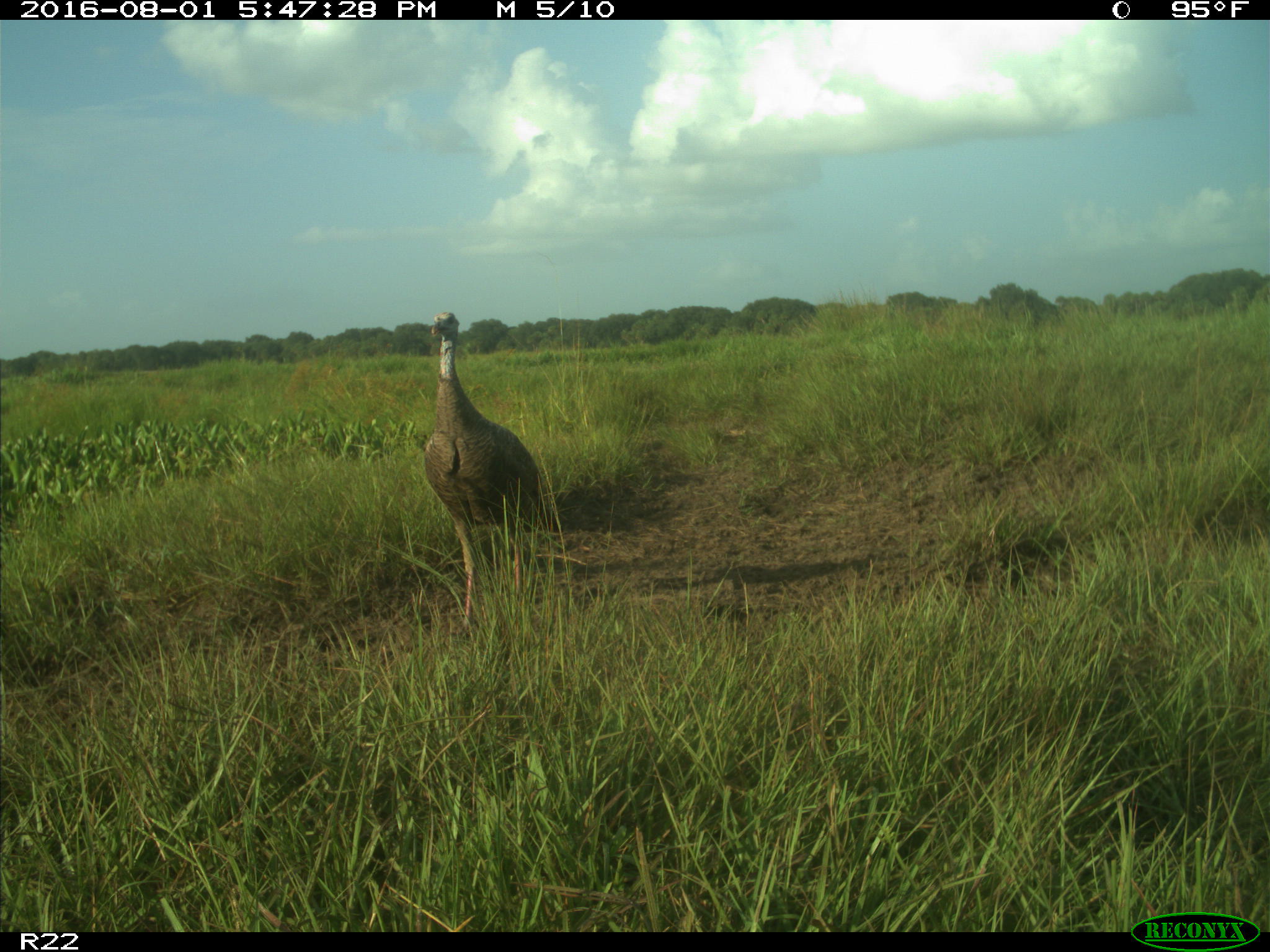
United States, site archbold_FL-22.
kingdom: Animalia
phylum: Chordata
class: Aves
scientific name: Aves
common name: birds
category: unidentified bird